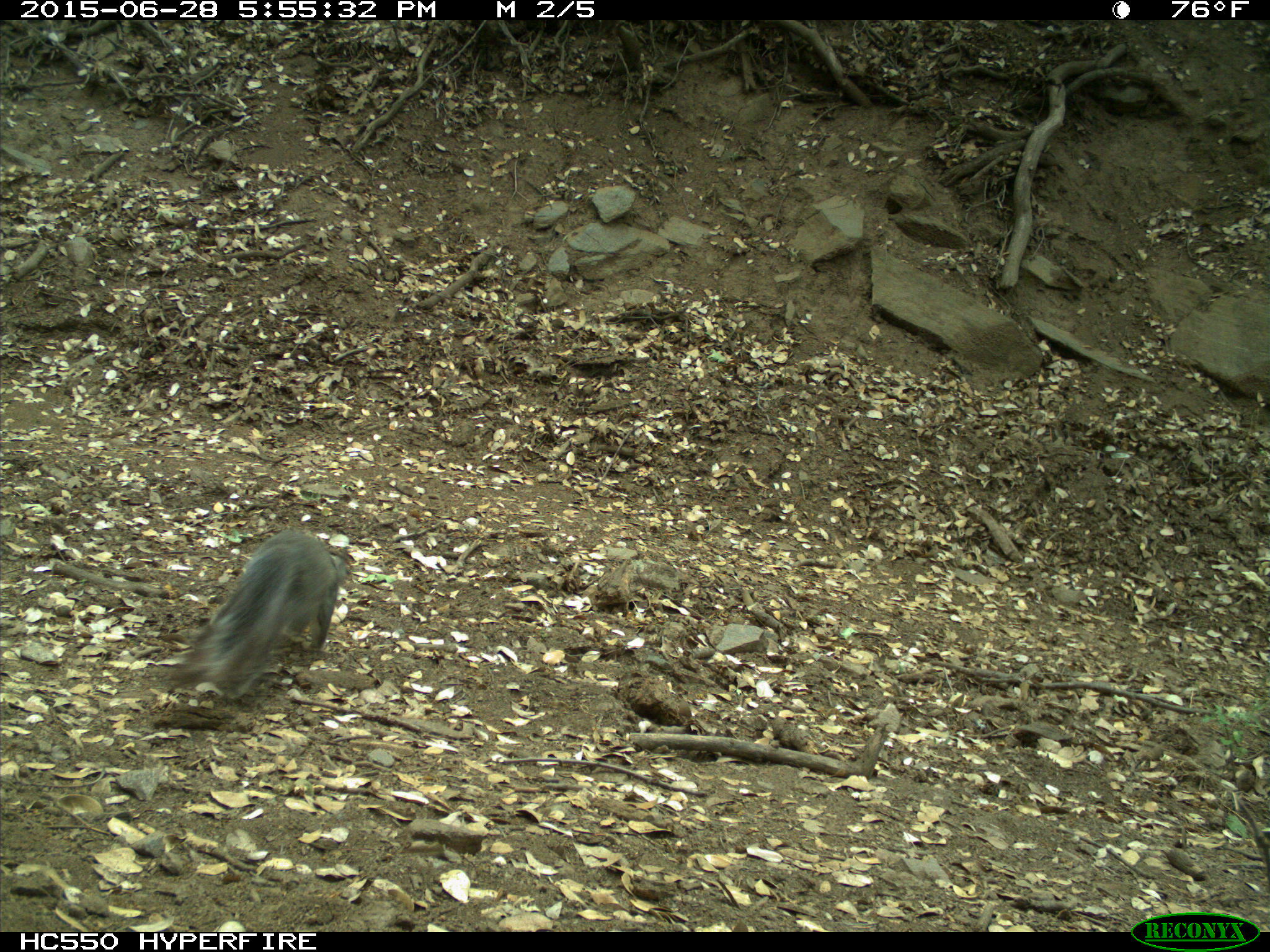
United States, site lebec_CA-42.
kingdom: Animalia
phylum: Chordata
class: Mammalia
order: Rodentia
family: Sciuridae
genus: Sciurus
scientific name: Sciurus carolinensis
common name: eastern gray squirrel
Sciurus carolinensis (eastern gray squirrel).